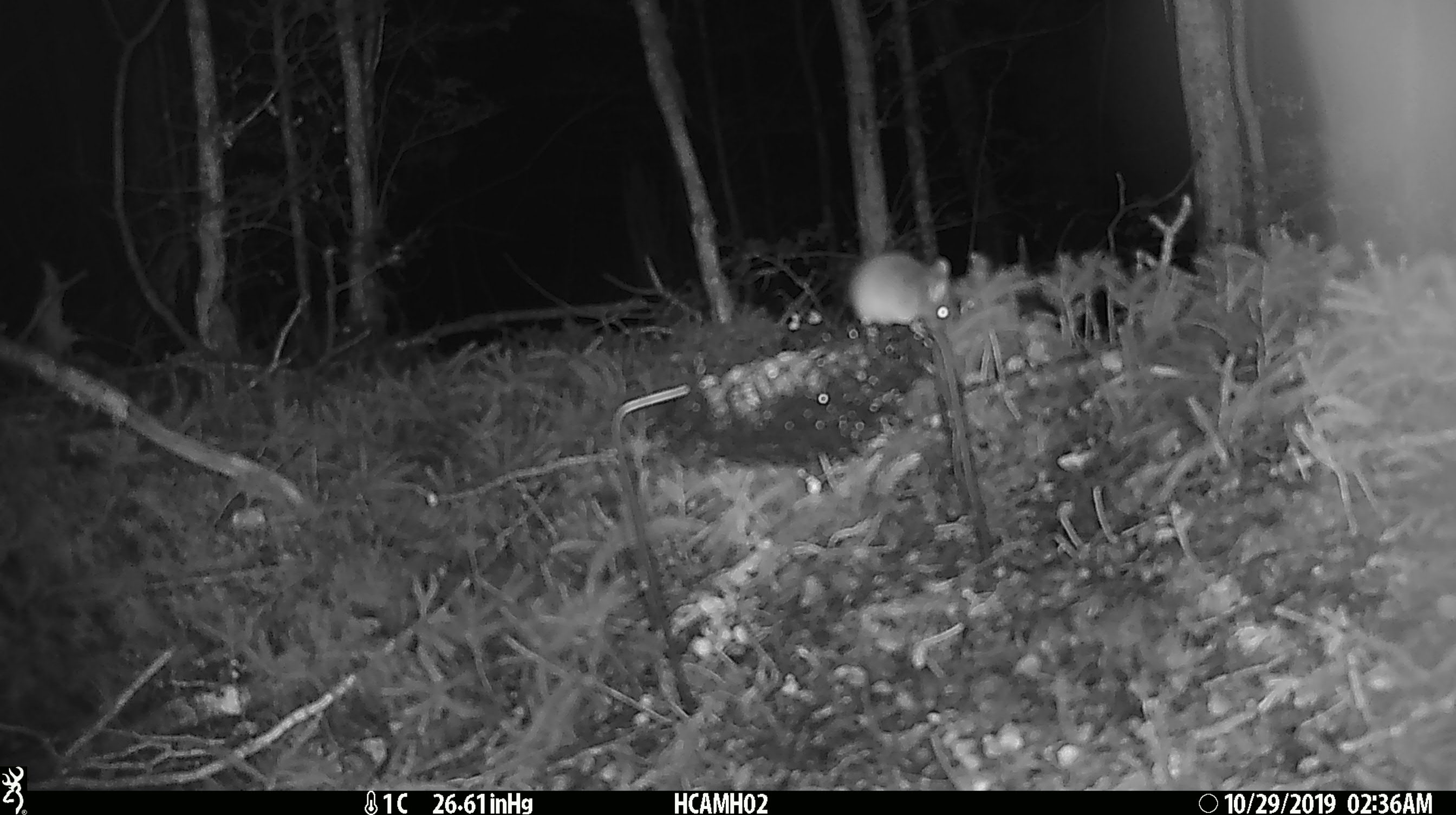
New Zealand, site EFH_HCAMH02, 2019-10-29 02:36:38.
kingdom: Animalia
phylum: Chordata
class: Mammalia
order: Rodentia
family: Muridae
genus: Mus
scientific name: Mus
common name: mouse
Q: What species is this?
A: Mouse (Mus).